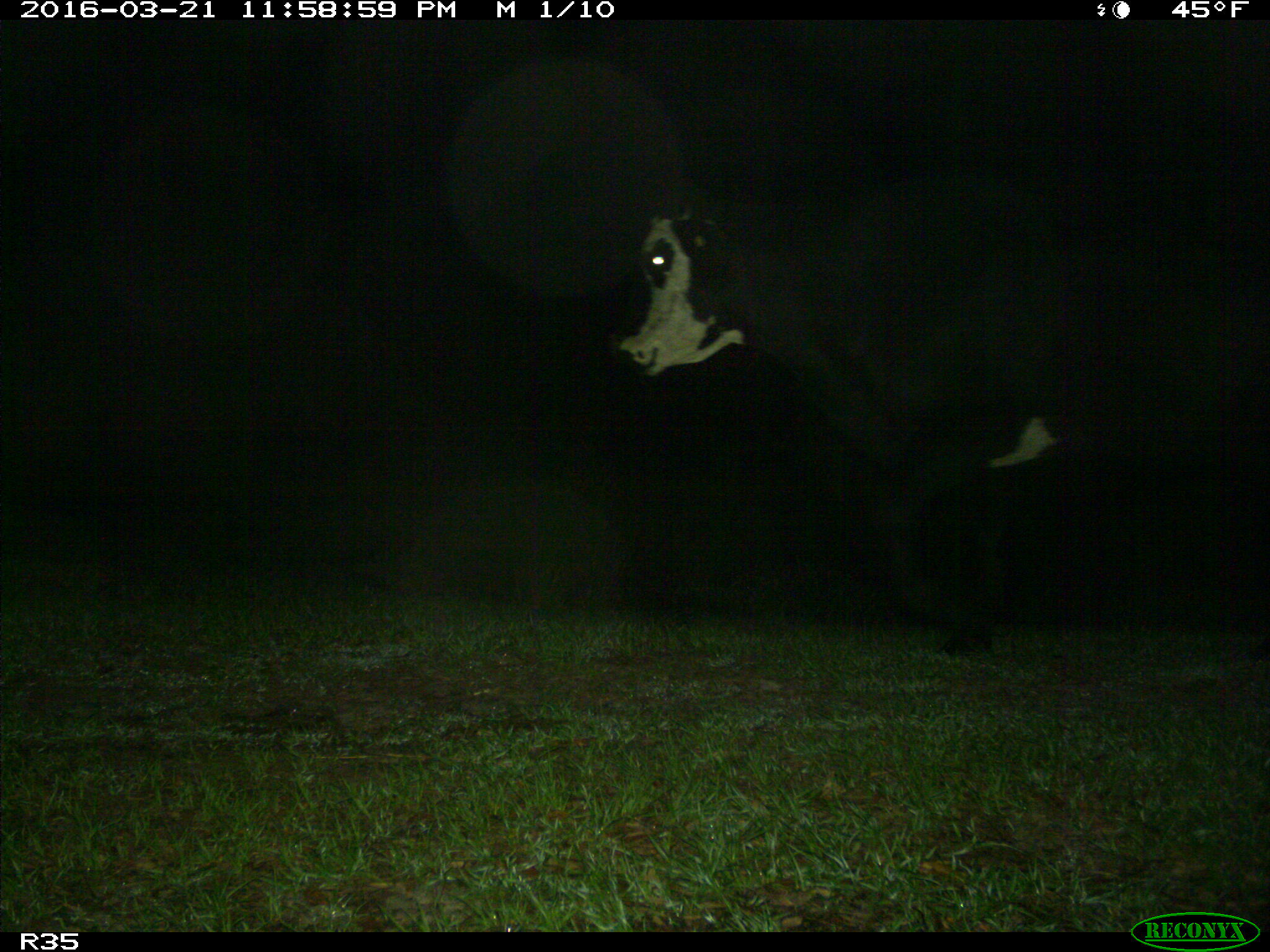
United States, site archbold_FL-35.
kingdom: Animalia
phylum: Chordata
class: Mammalia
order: Artiodactyla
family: Bovidae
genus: Bos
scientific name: Bos taurus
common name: domestic cow